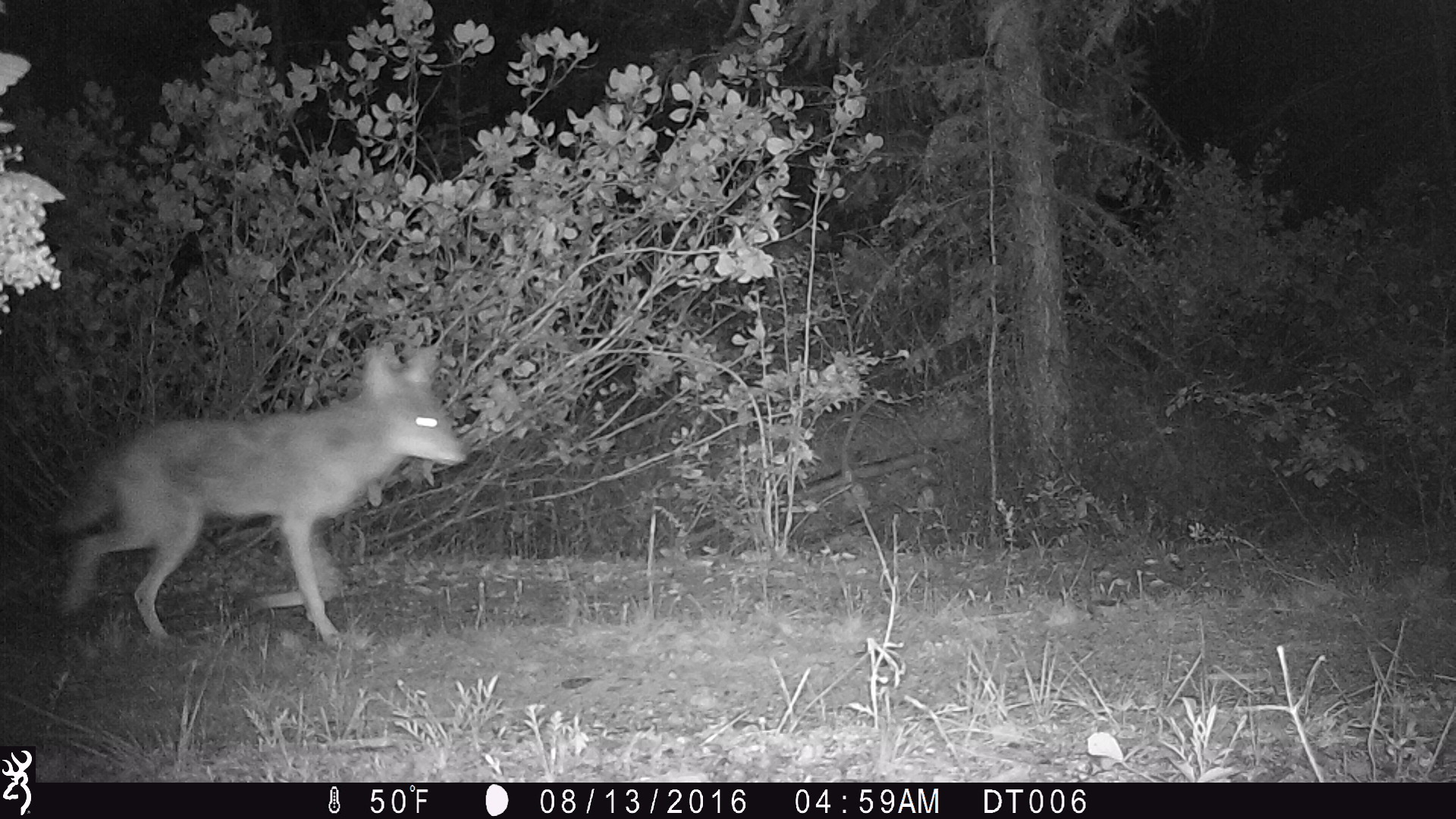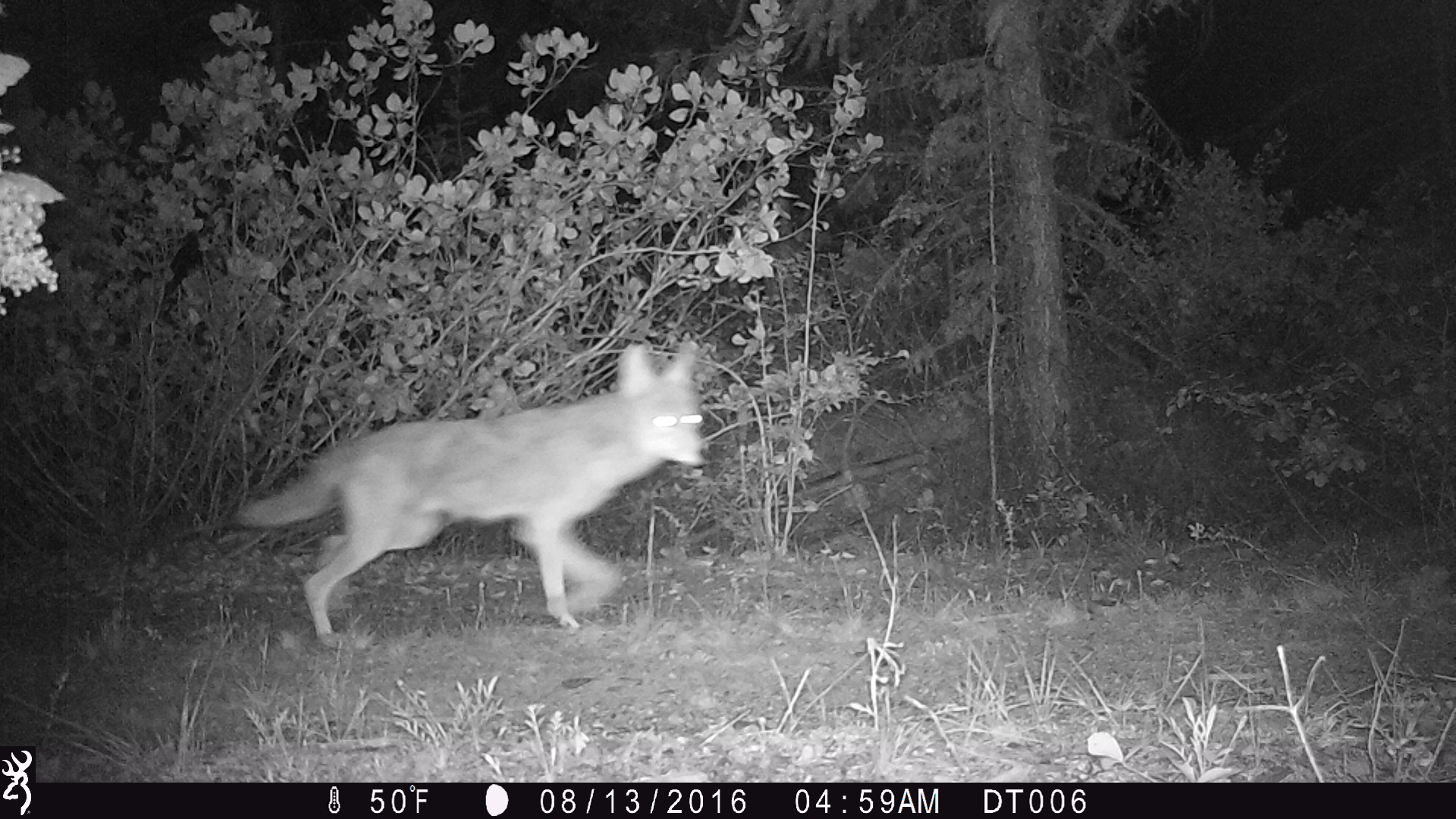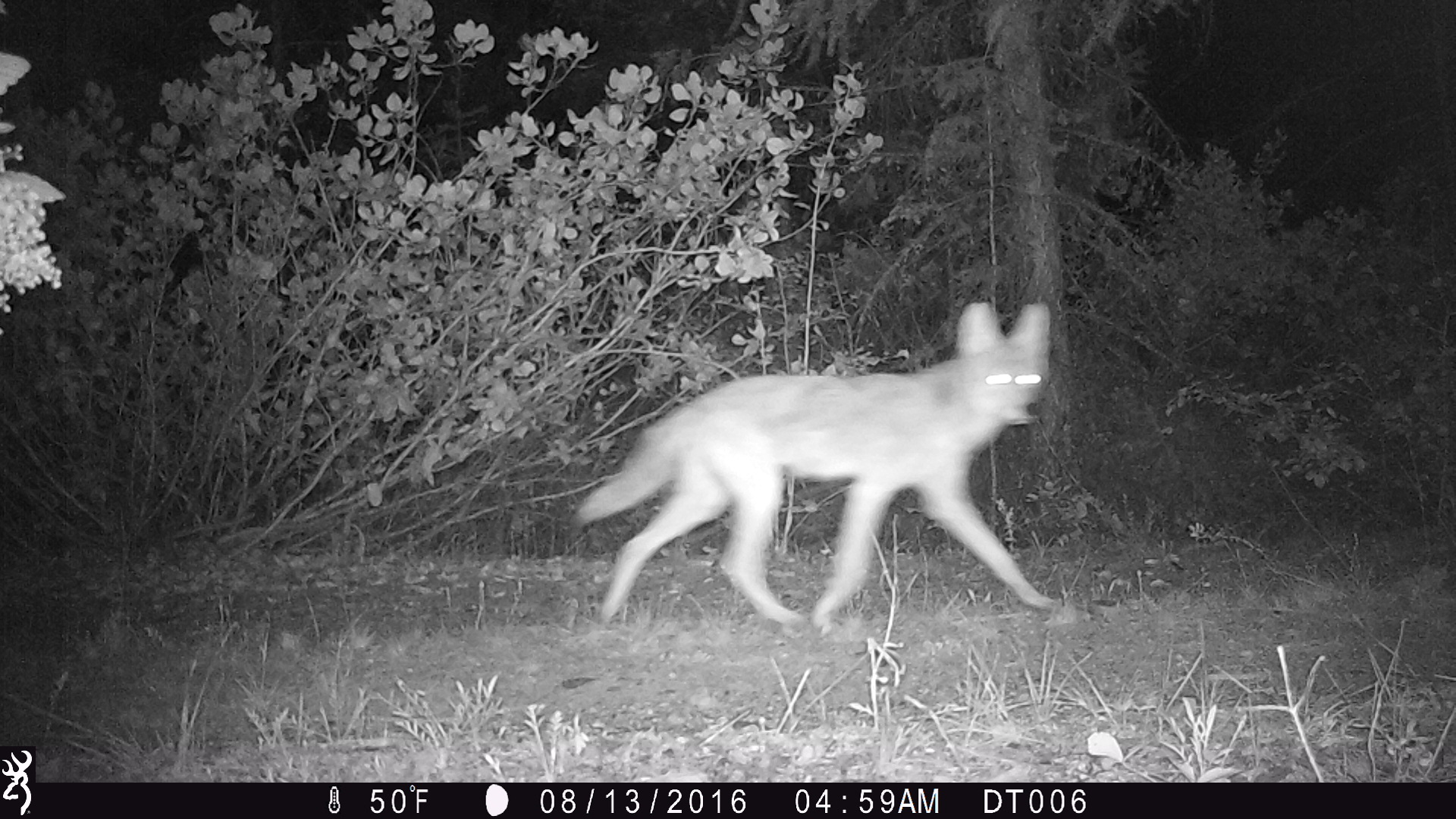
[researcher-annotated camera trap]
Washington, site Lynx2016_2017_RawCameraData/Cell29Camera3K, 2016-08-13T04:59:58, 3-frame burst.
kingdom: Animalia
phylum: Chordata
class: Mammalia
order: Carnivora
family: Canidae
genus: Canis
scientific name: Canis latrans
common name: coyote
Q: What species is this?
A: Canis latrans (coyote).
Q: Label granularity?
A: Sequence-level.